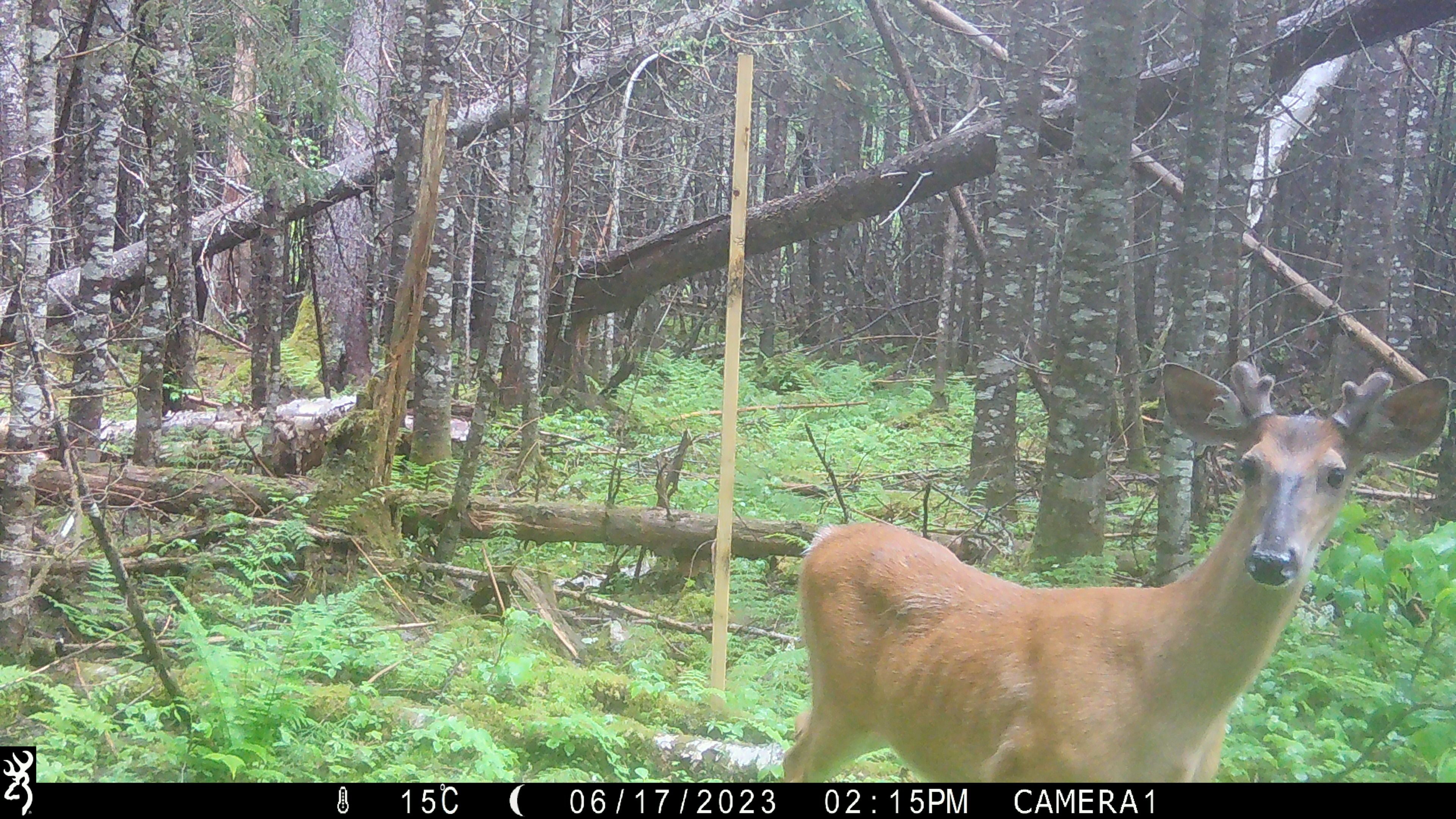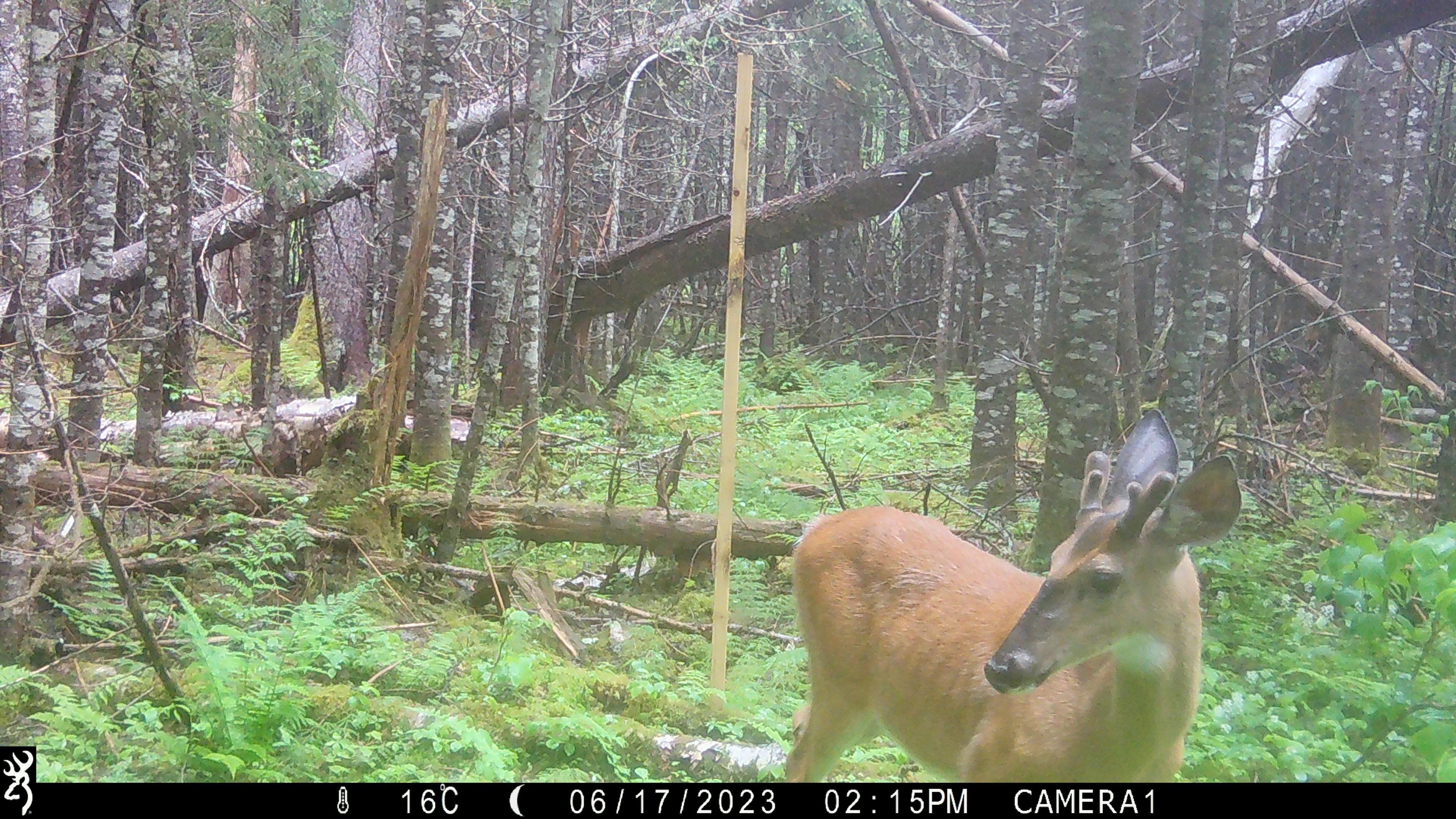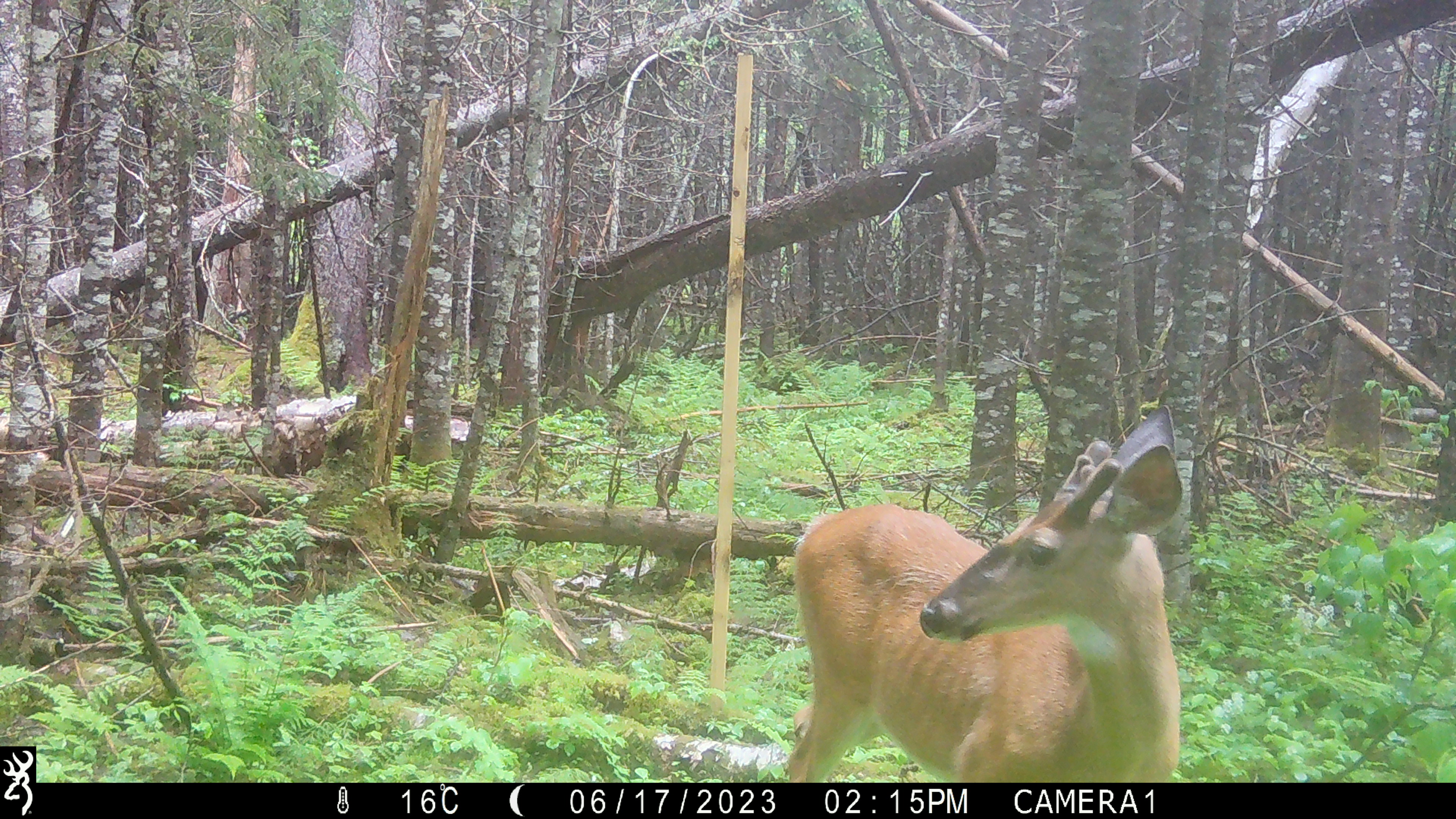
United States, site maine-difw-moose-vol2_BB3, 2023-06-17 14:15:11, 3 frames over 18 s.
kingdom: Animalia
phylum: Chordata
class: Mammalia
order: Artiodactyla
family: Cervidae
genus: Odocoileus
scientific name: Odocoileus virginianus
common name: white-tailed deer